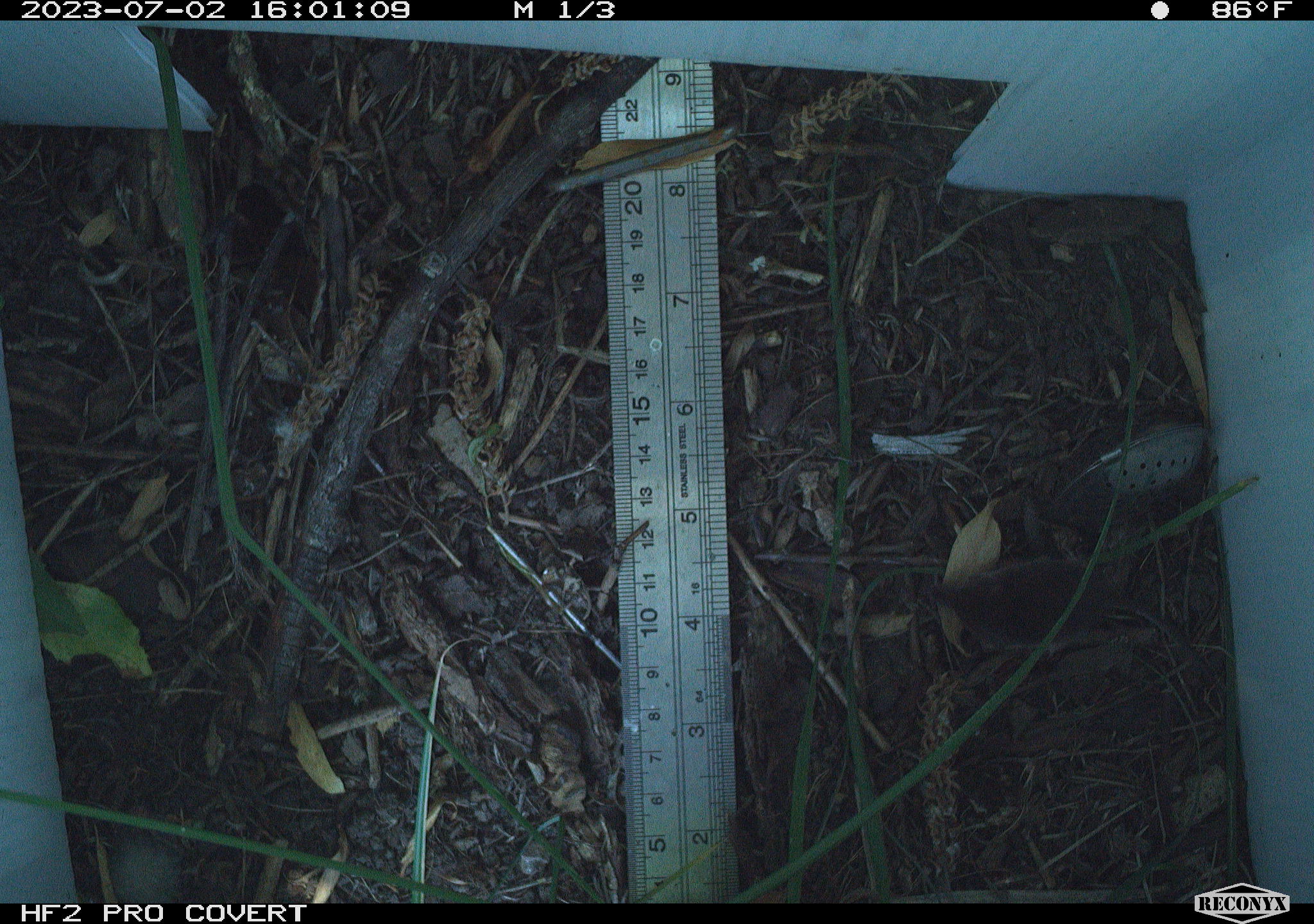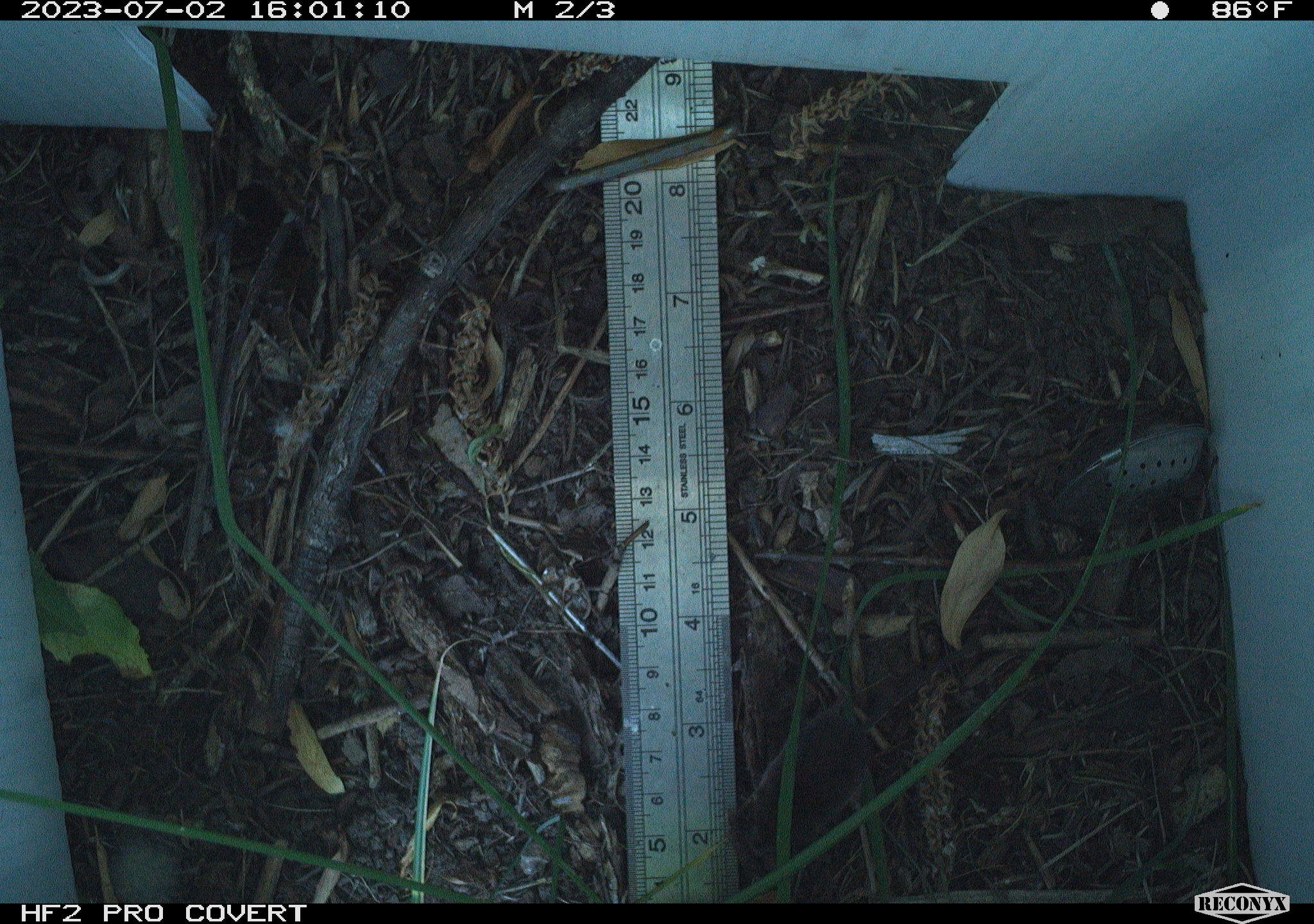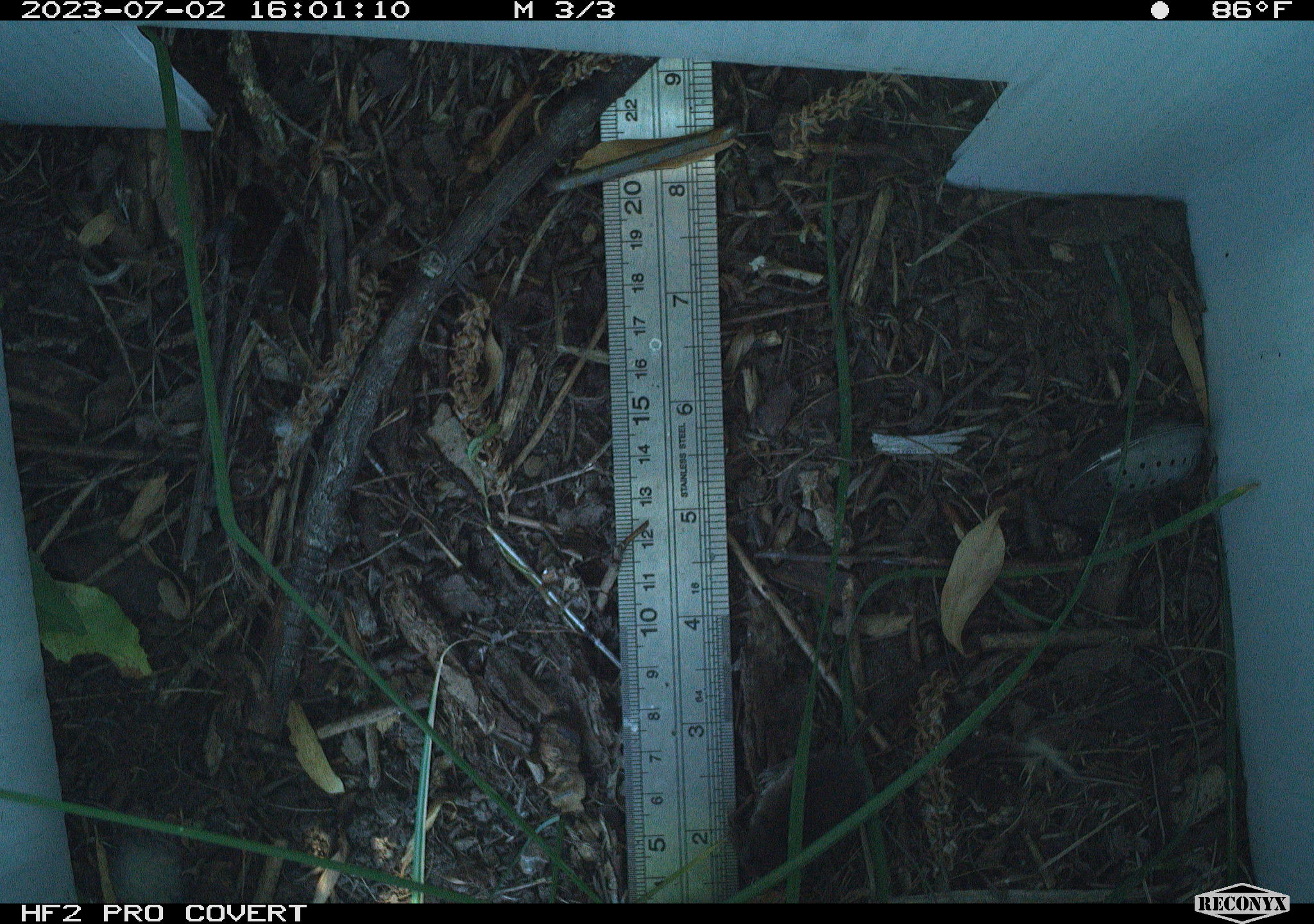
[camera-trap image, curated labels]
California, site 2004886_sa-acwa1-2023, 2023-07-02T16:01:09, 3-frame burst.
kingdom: Animalia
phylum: Chordata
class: Mammalia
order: Eulipotyphla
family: Soricidae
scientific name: Soricidae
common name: shrews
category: soricidae family